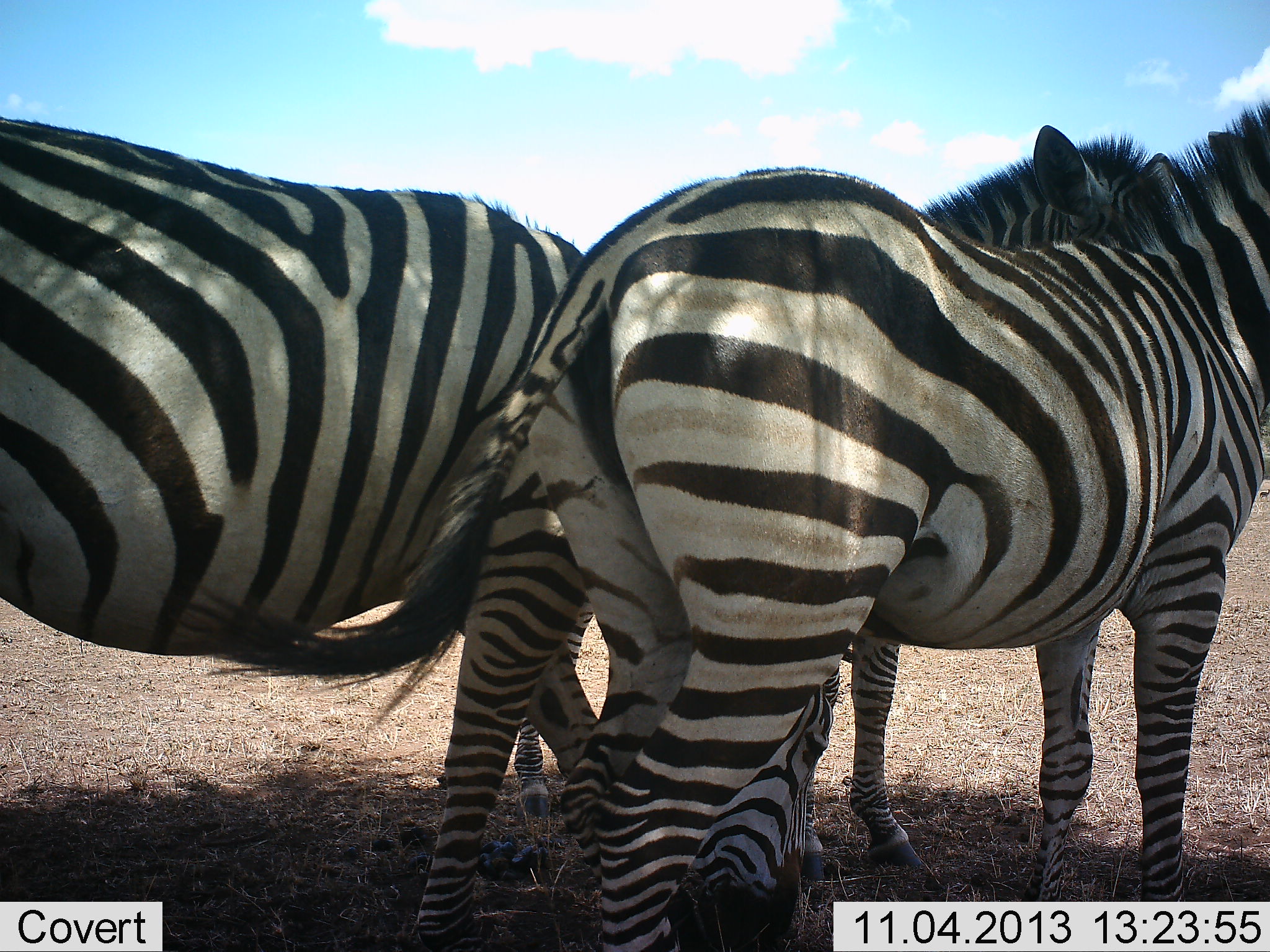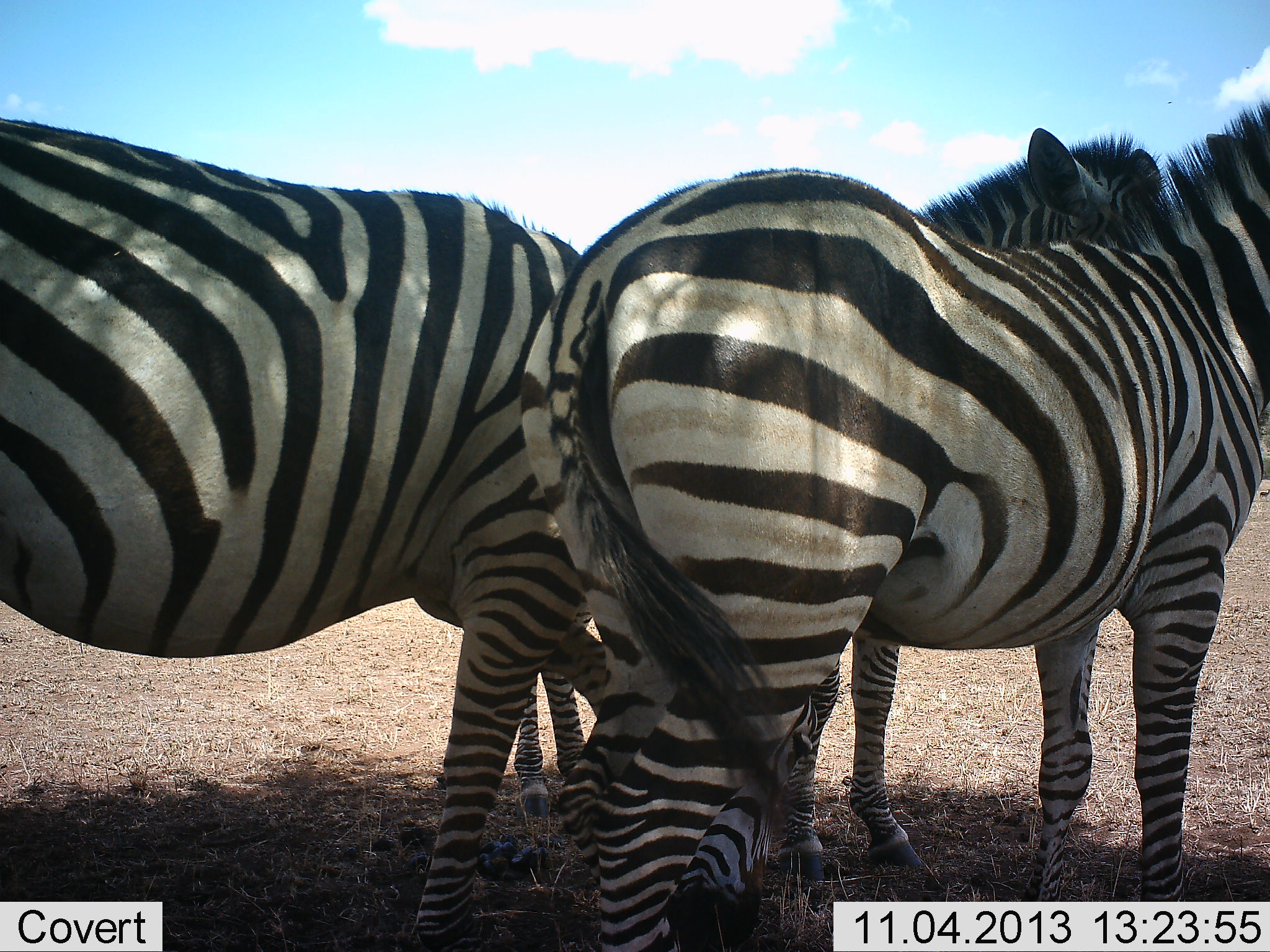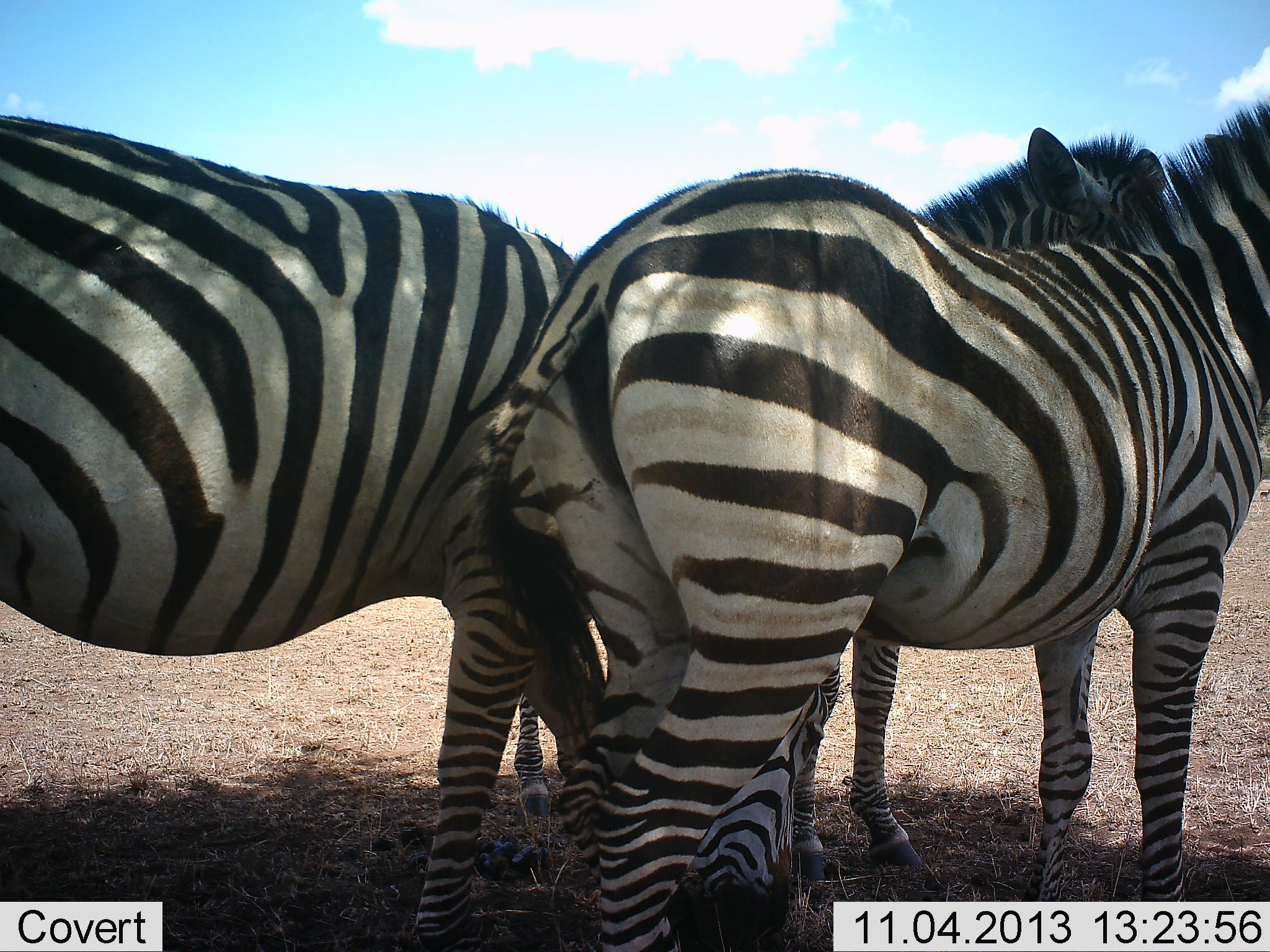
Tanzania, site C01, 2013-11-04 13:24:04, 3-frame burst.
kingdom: Animalia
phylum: Chordata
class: Mammalia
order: Perissodactyla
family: Equidae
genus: Equus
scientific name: Equus quagga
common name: plains zebra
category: zebra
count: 3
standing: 90%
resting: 20%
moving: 0%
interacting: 10%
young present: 0%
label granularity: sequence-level